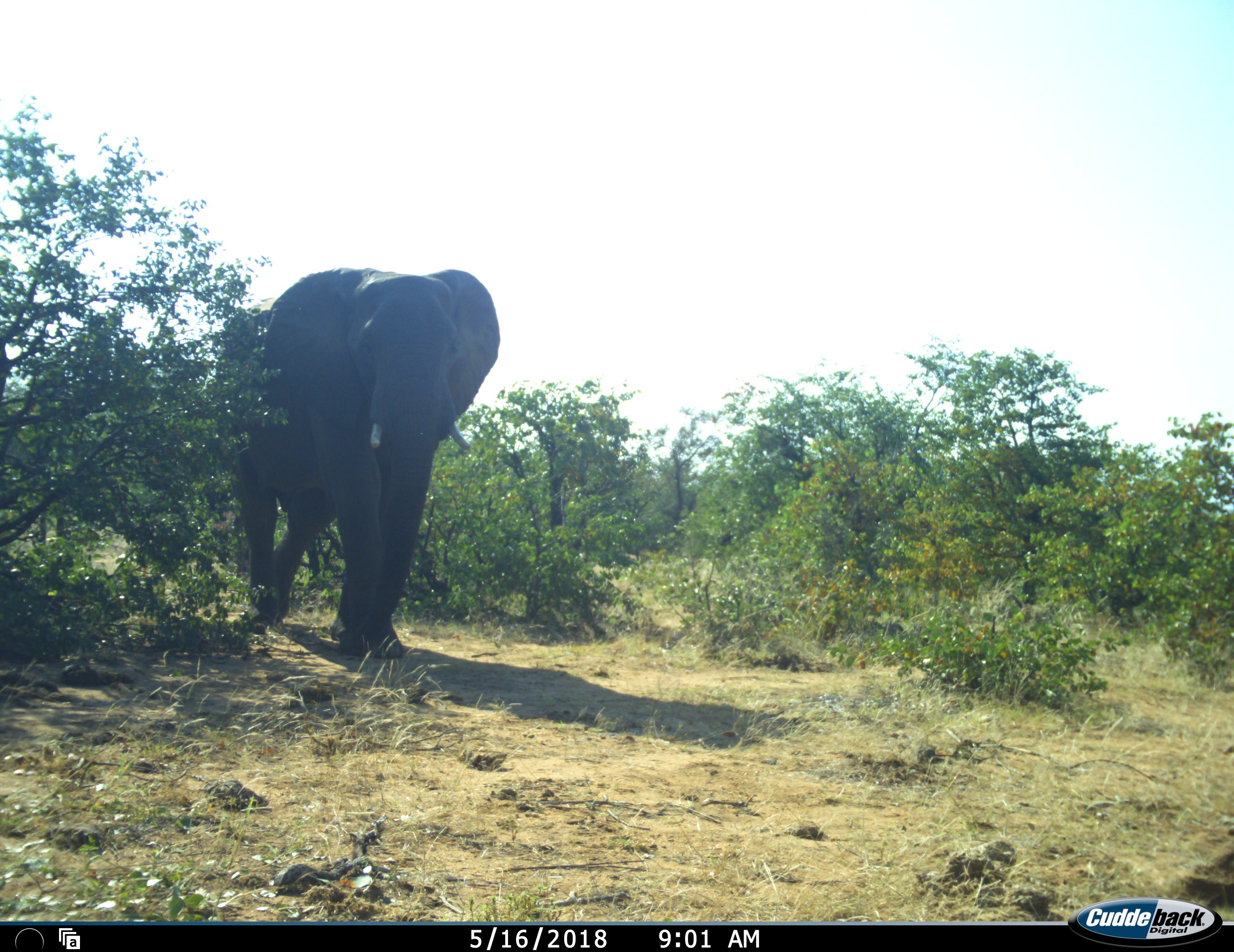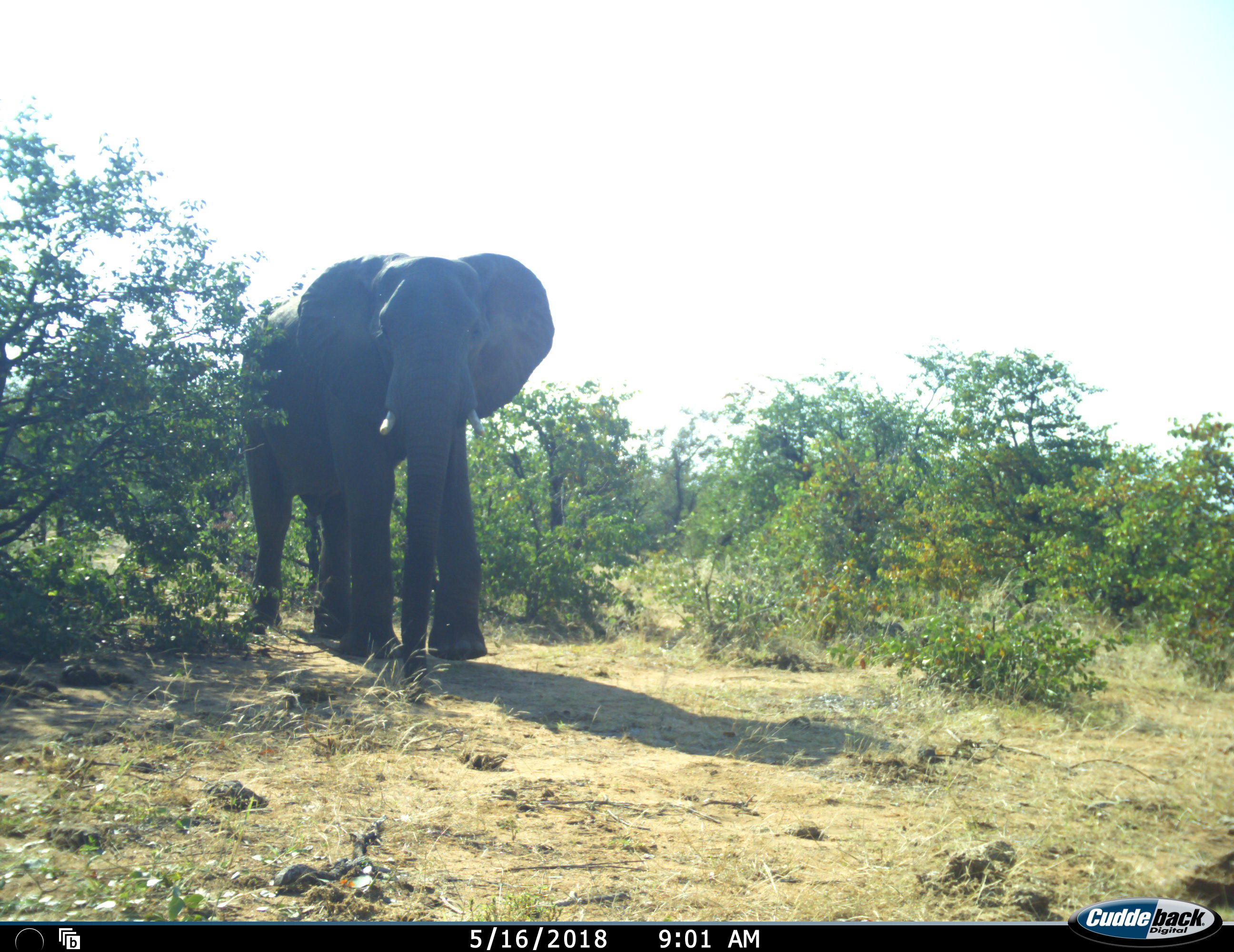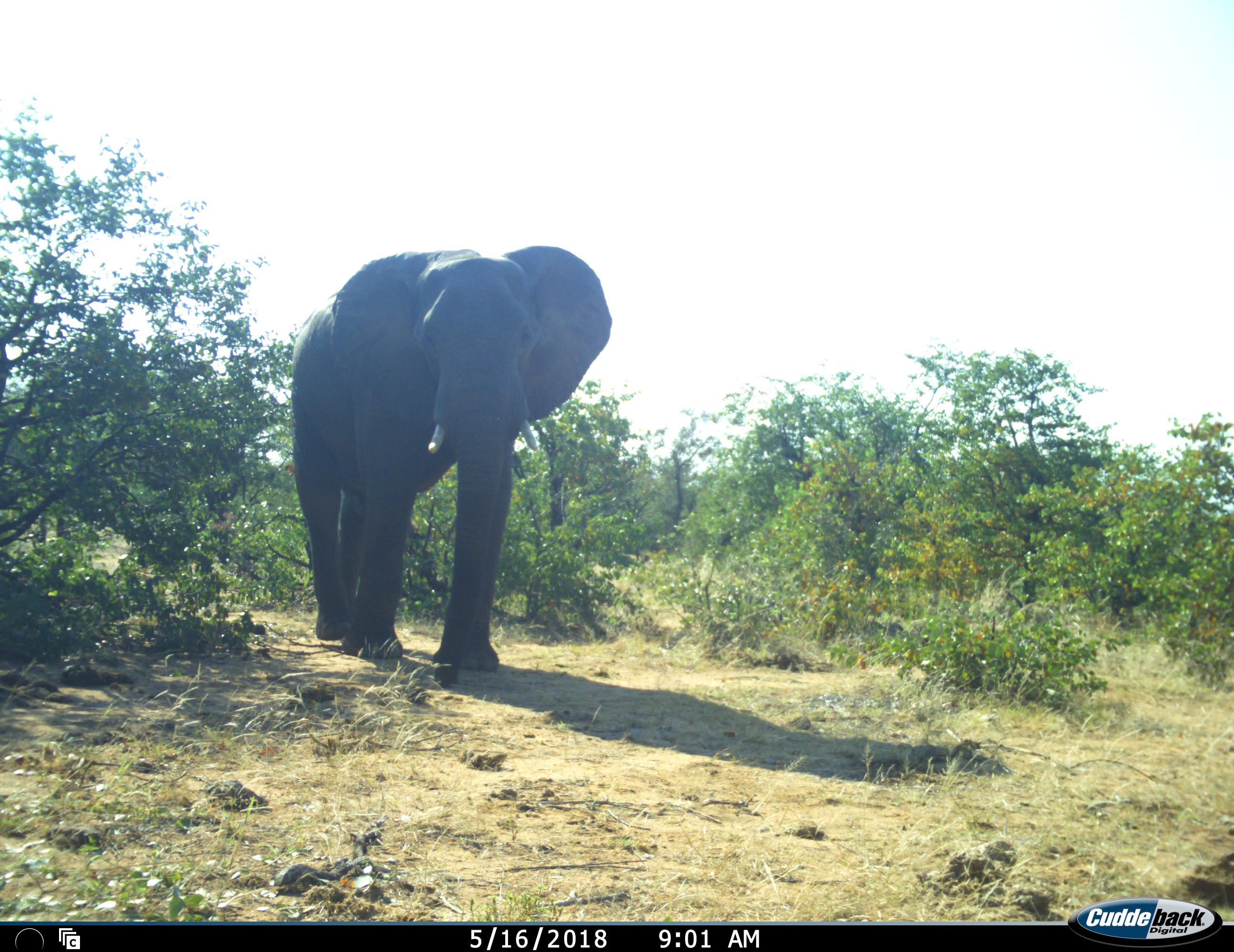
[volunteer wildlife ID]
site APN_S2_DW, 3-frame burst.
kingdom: Animalia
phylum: Chordata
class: Mammalia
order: Proboscidea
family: Elephantidae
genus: Loxodonta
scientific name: Loxodonta africana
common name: african bush elephant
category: elephant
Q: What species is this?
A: Elephant (african bush elephant) (Loxodonta africana).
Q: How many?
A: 1.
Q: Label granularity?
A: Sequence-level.